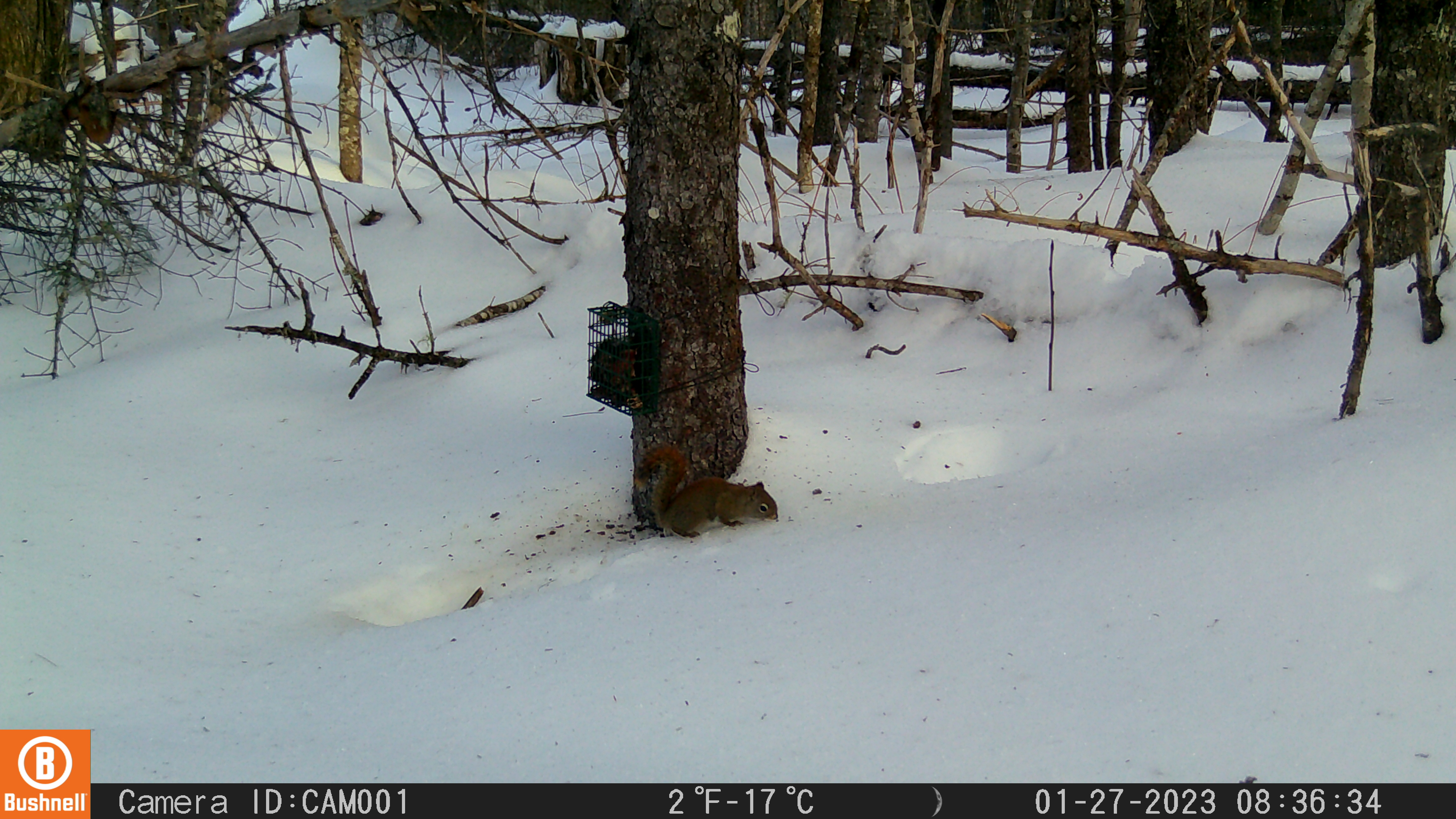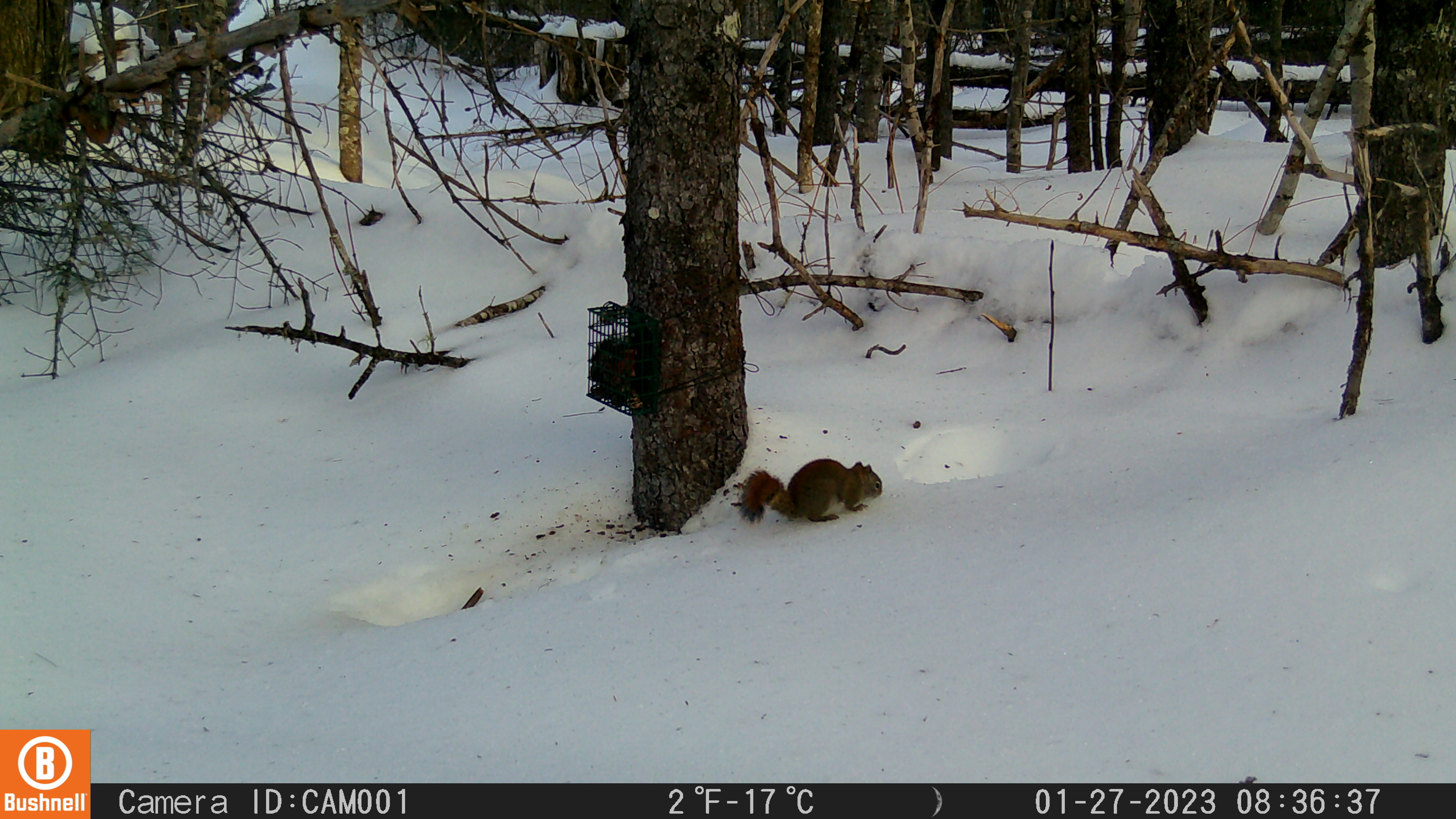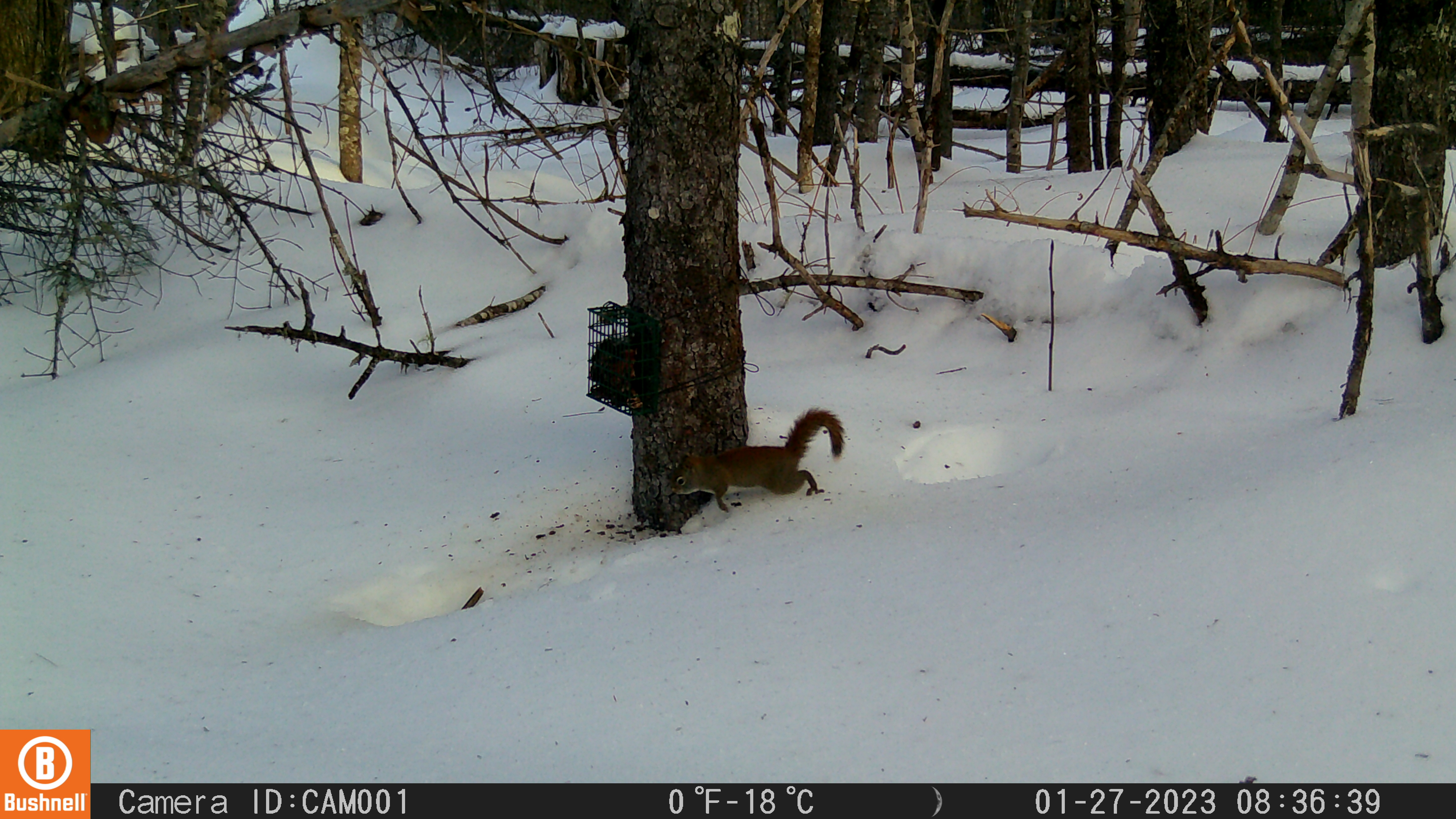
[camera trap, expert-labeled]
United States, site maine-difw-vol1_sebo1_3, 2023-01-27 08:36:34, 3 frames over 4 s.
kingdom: Animalia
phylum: Chordata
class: Mammalia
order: Rodentia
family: Sciuridae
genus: Tamiasciurus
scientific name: Tamiasciurus hudsonicus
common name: red squirrel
Red squirrel (Tamiasciurus hudsonicus).